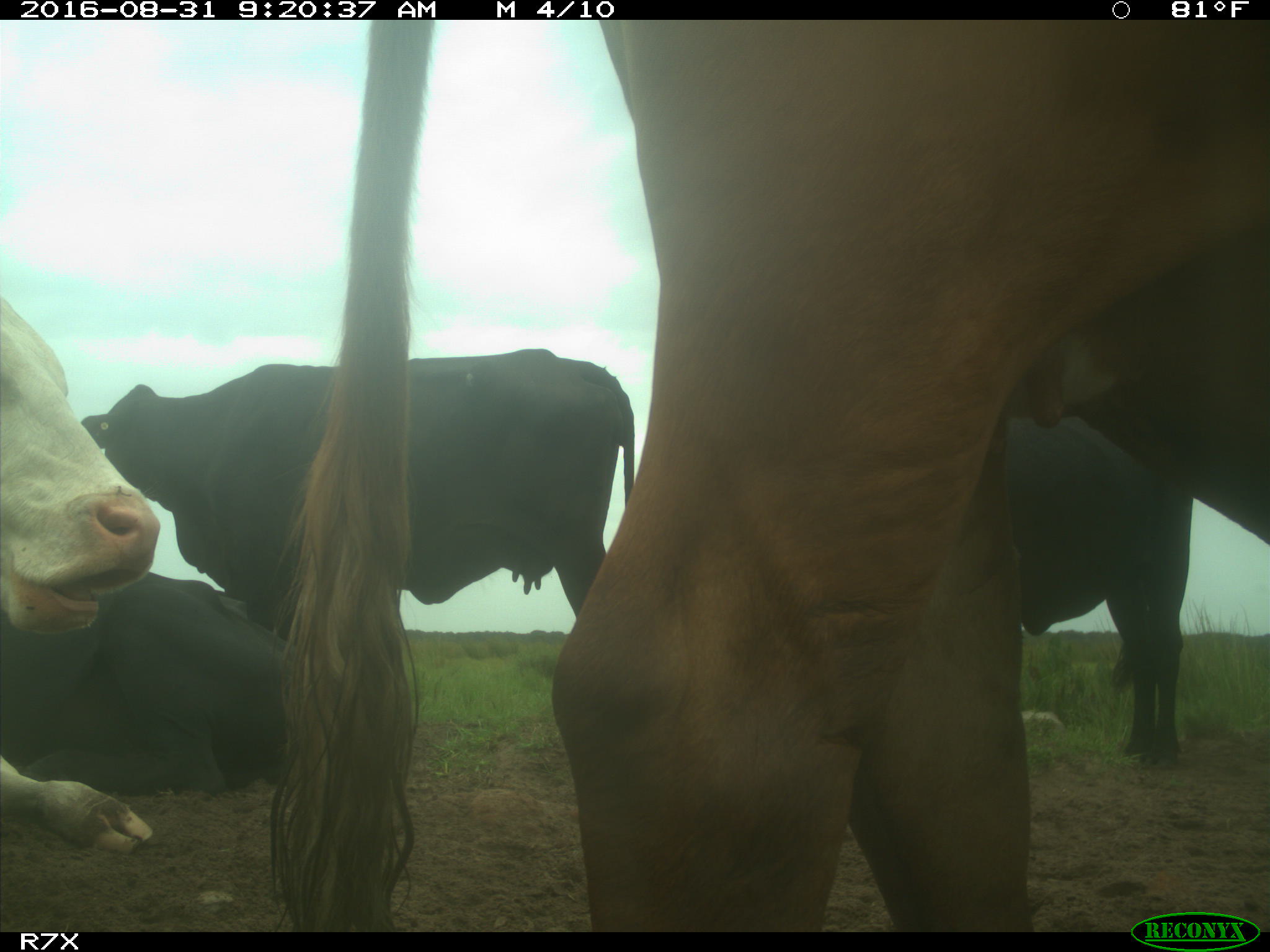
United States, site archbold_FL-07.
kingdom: Animalia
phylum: Chordata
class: Mammalia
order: Artiodactyla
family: Bovidae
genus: Bos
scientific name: Bos taurus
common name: domestic cow